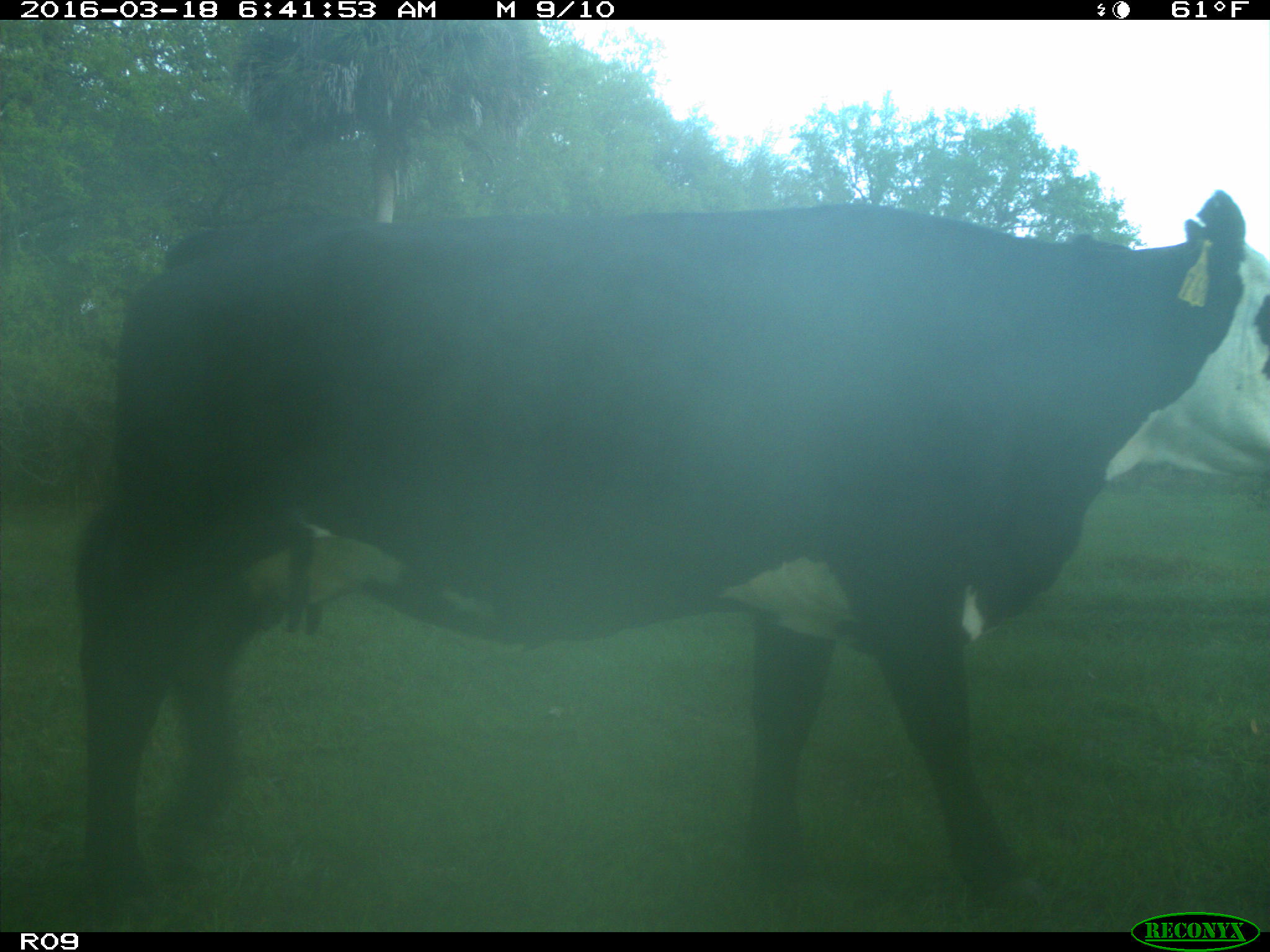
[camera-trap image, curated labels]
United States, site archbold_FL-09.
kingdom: Animalia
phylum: Chordata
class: Mammalia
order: Artiodactyla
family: Bovidae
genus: Bos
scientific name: Bos taurus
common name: domestic cow